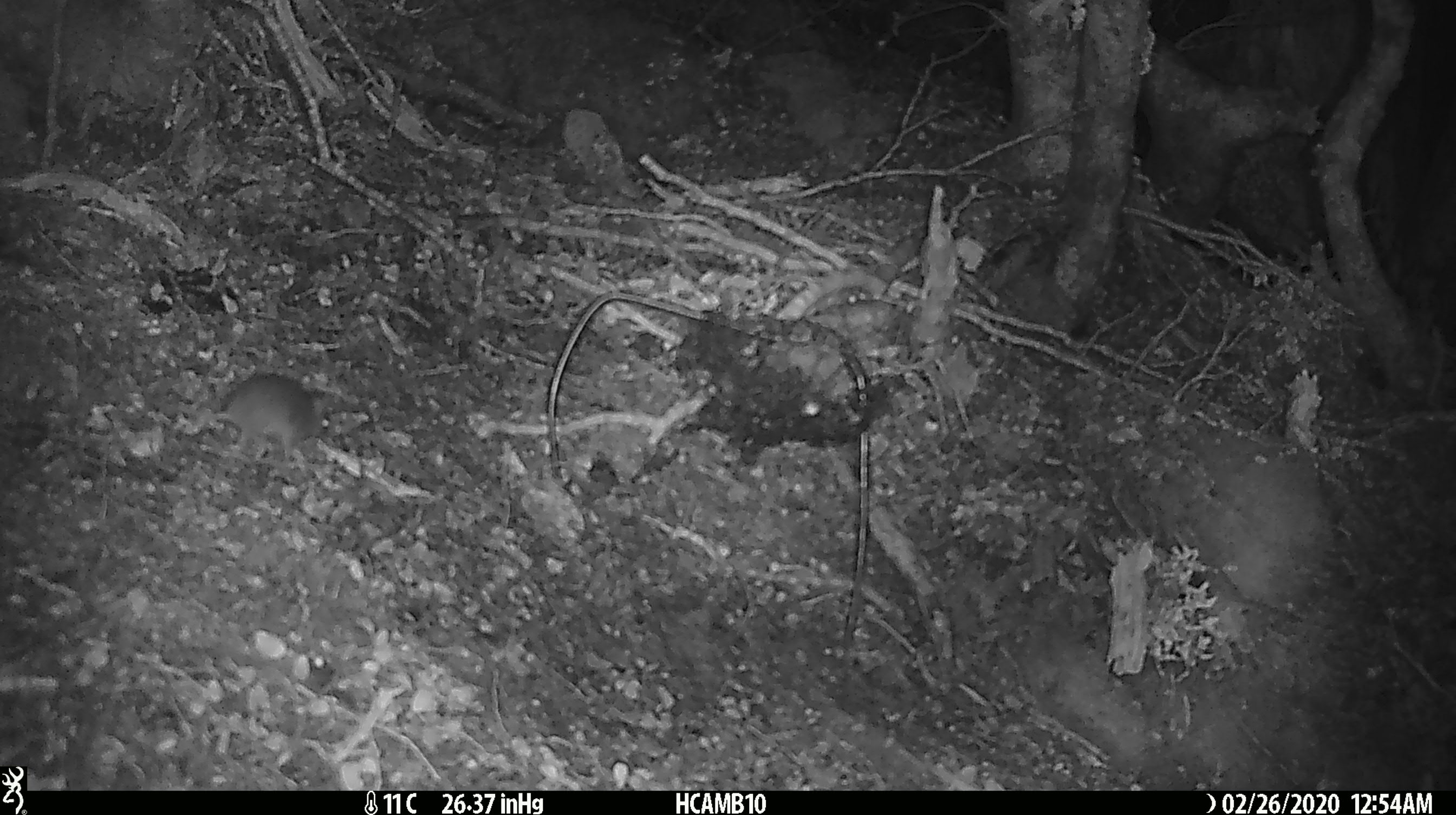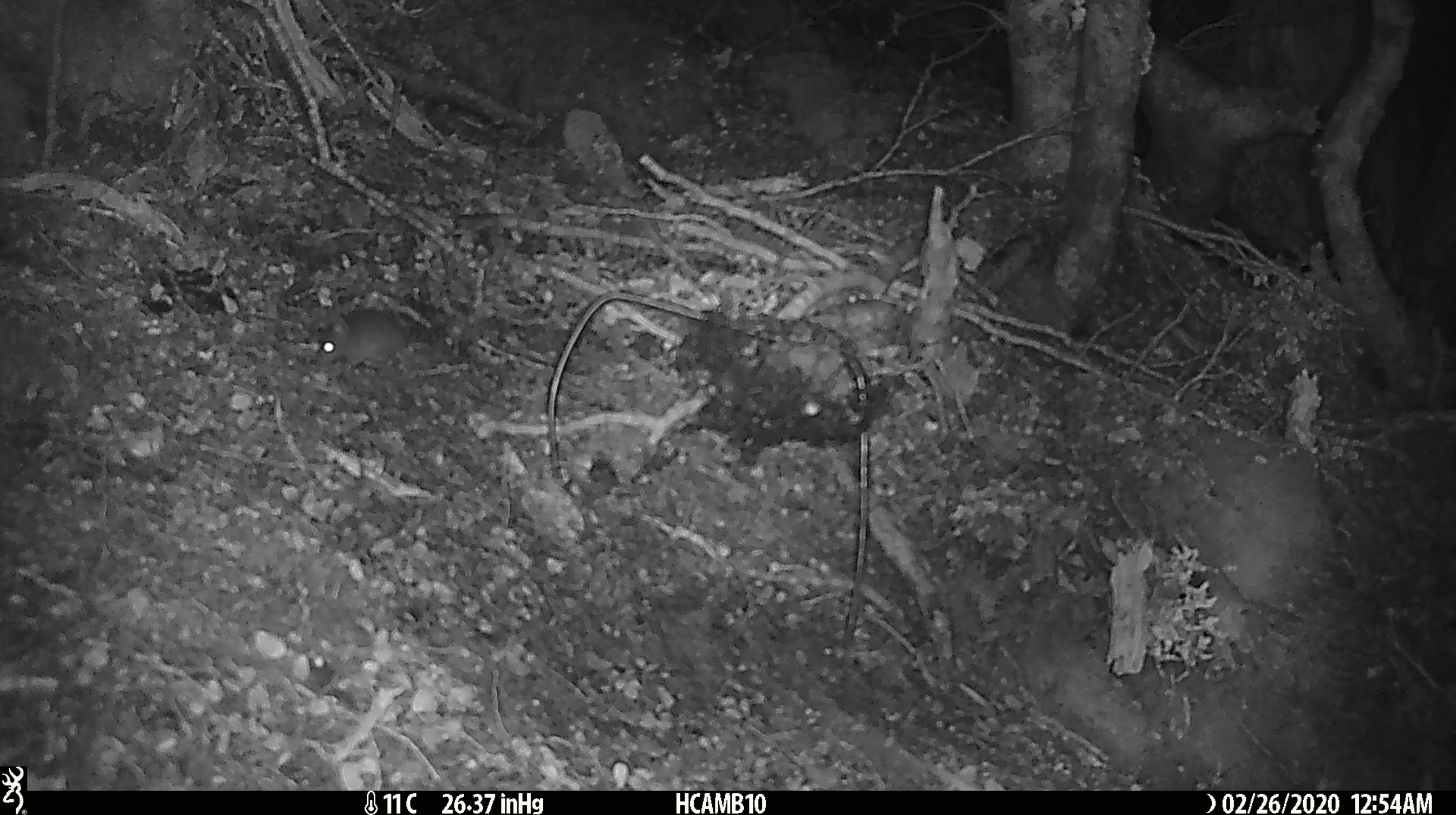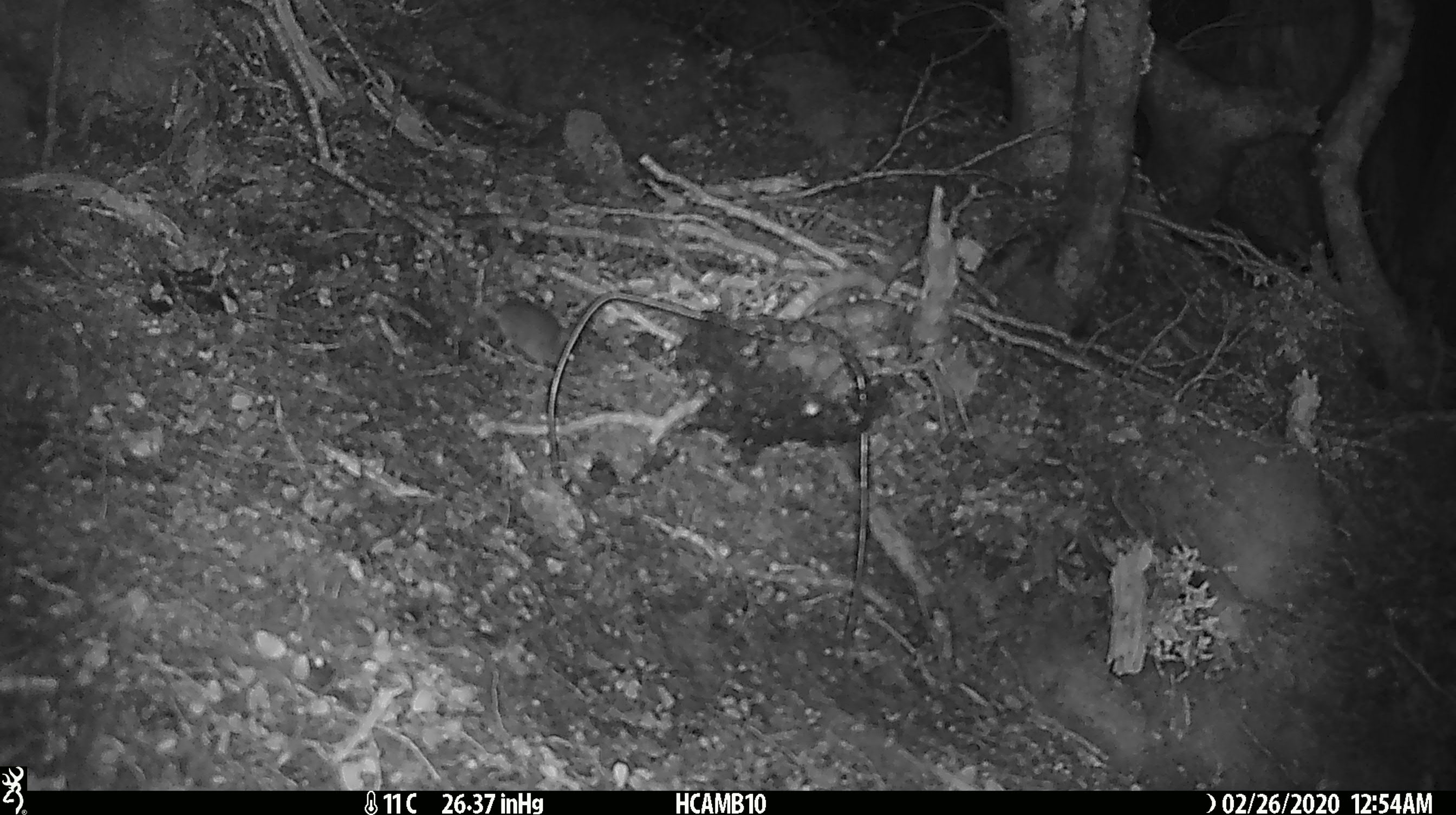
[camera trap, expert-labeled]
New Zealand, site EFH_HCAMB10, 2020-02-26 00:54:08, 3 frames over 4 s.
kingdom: Animalia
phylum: Chordata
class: Mammalia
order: Rodentia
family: Muridae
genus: Mus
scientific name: Mus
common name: mouse